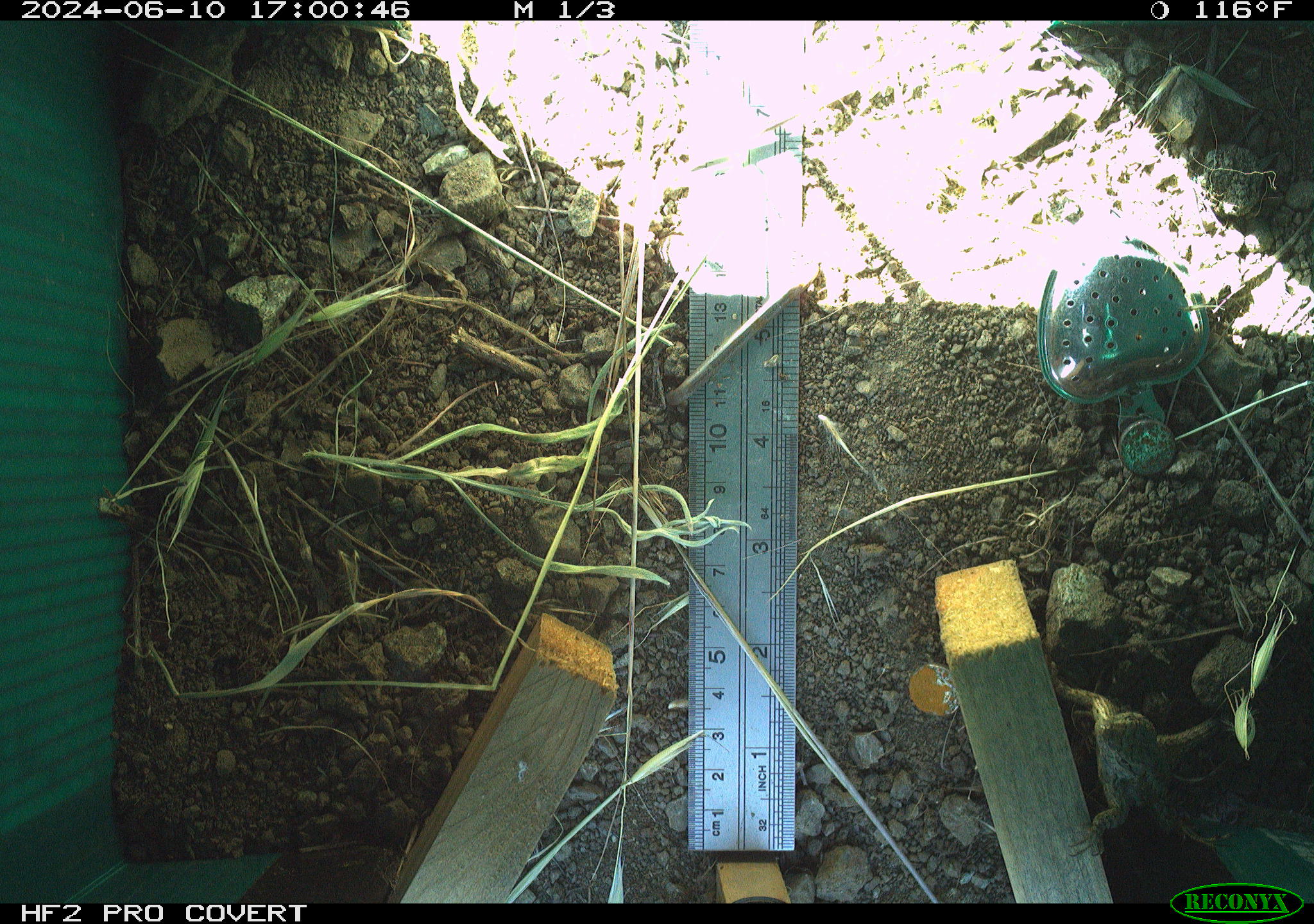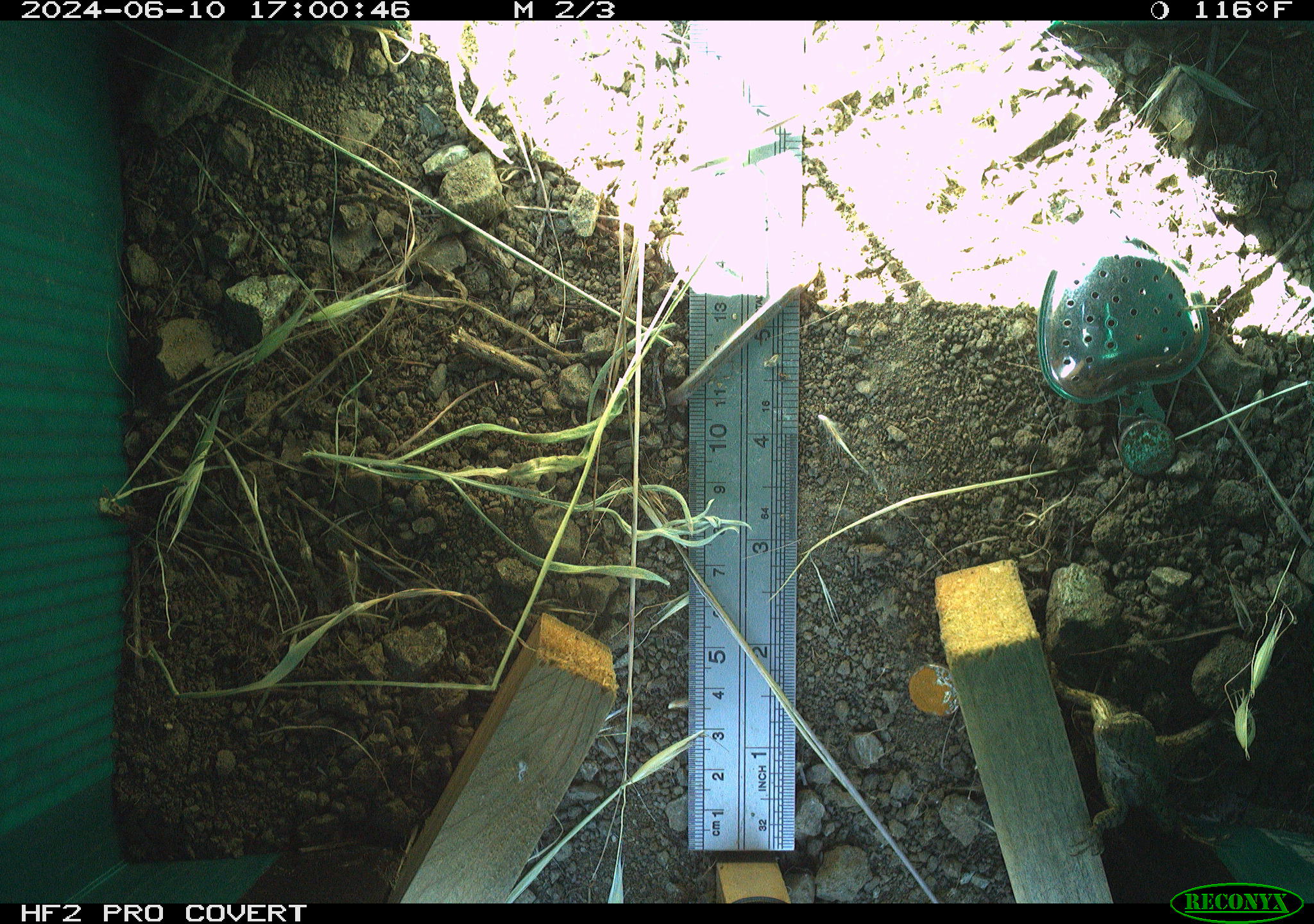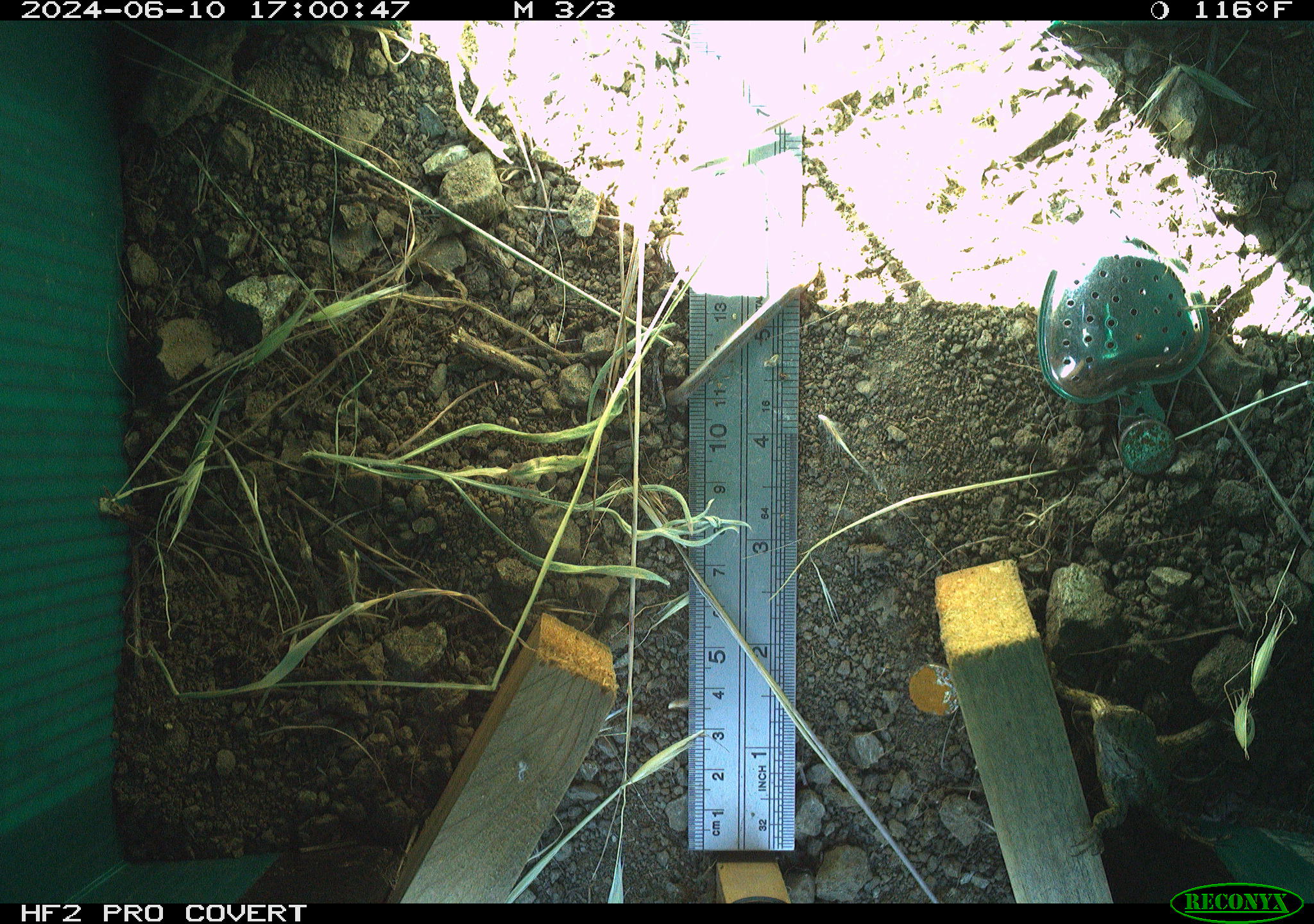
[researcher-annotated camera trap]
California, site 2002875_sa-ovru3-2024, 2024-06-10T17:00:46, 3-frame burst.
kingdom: Animalia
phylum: Chordata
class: Reptilia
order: Squamata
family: Phrynosomatidae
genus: Sceloporus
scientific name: Sceloporus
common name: spiny lizards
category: sceloporus species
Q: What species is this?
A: Sceloporus species (spiny lizards) (Sceloporus).